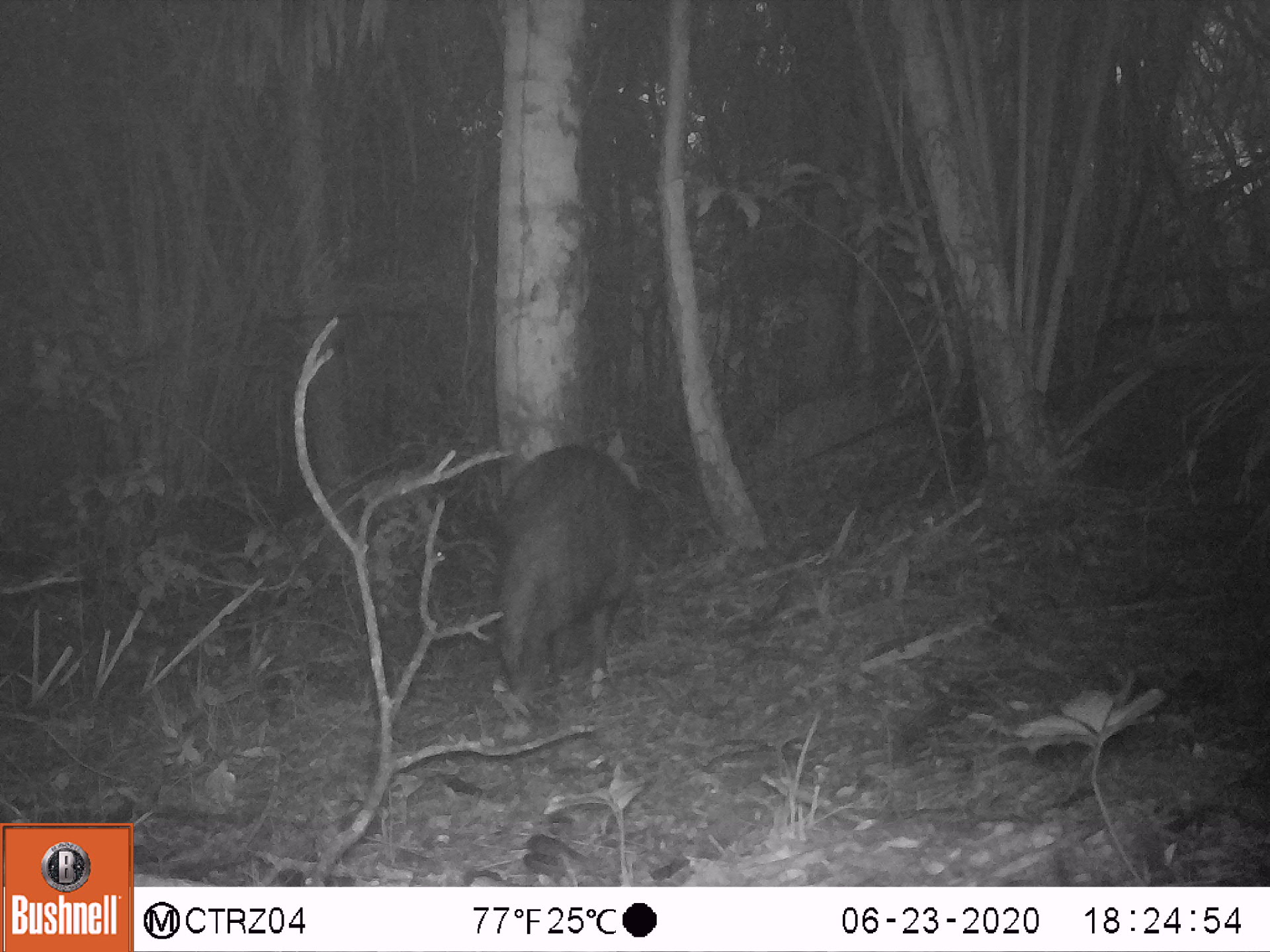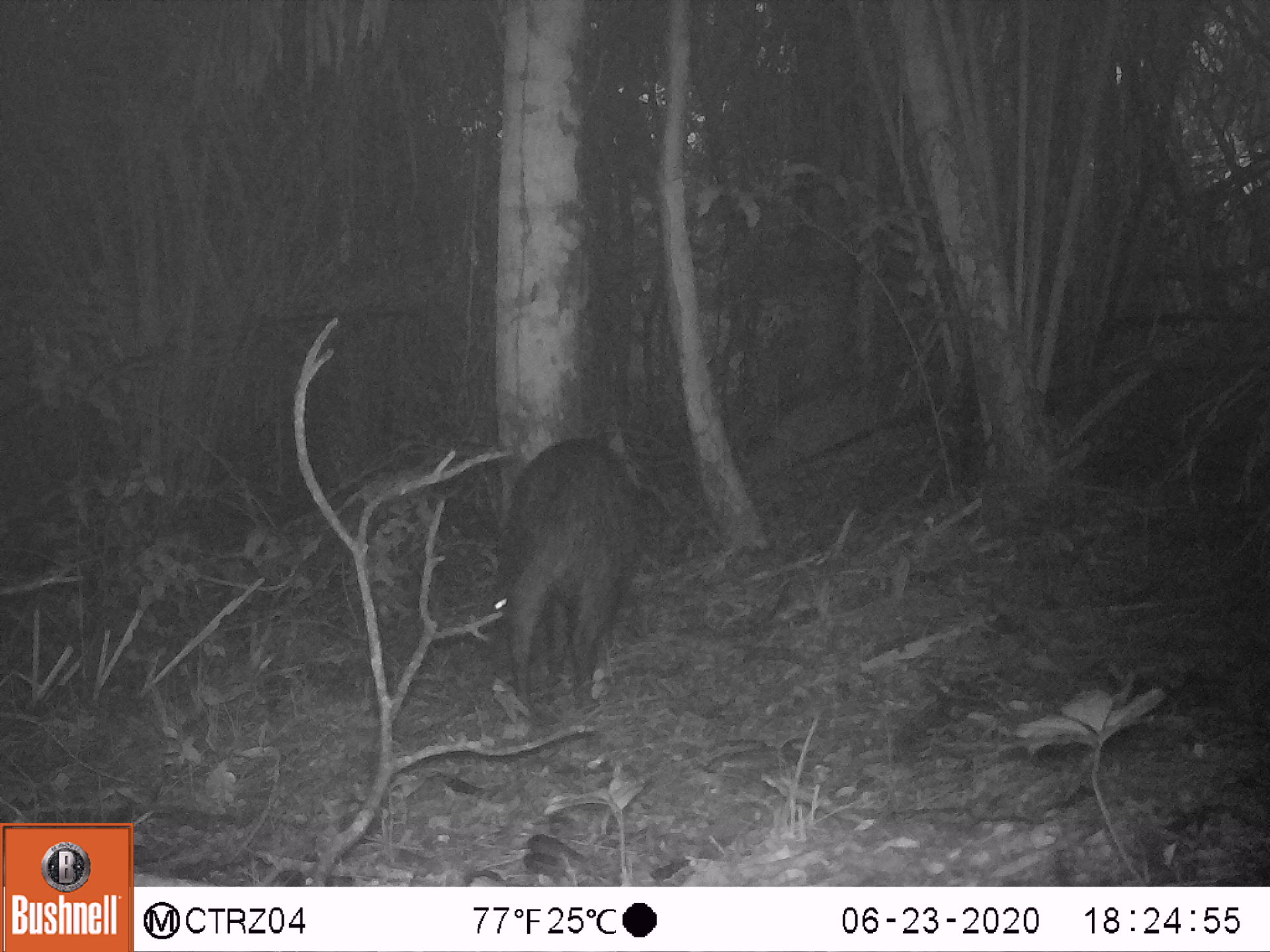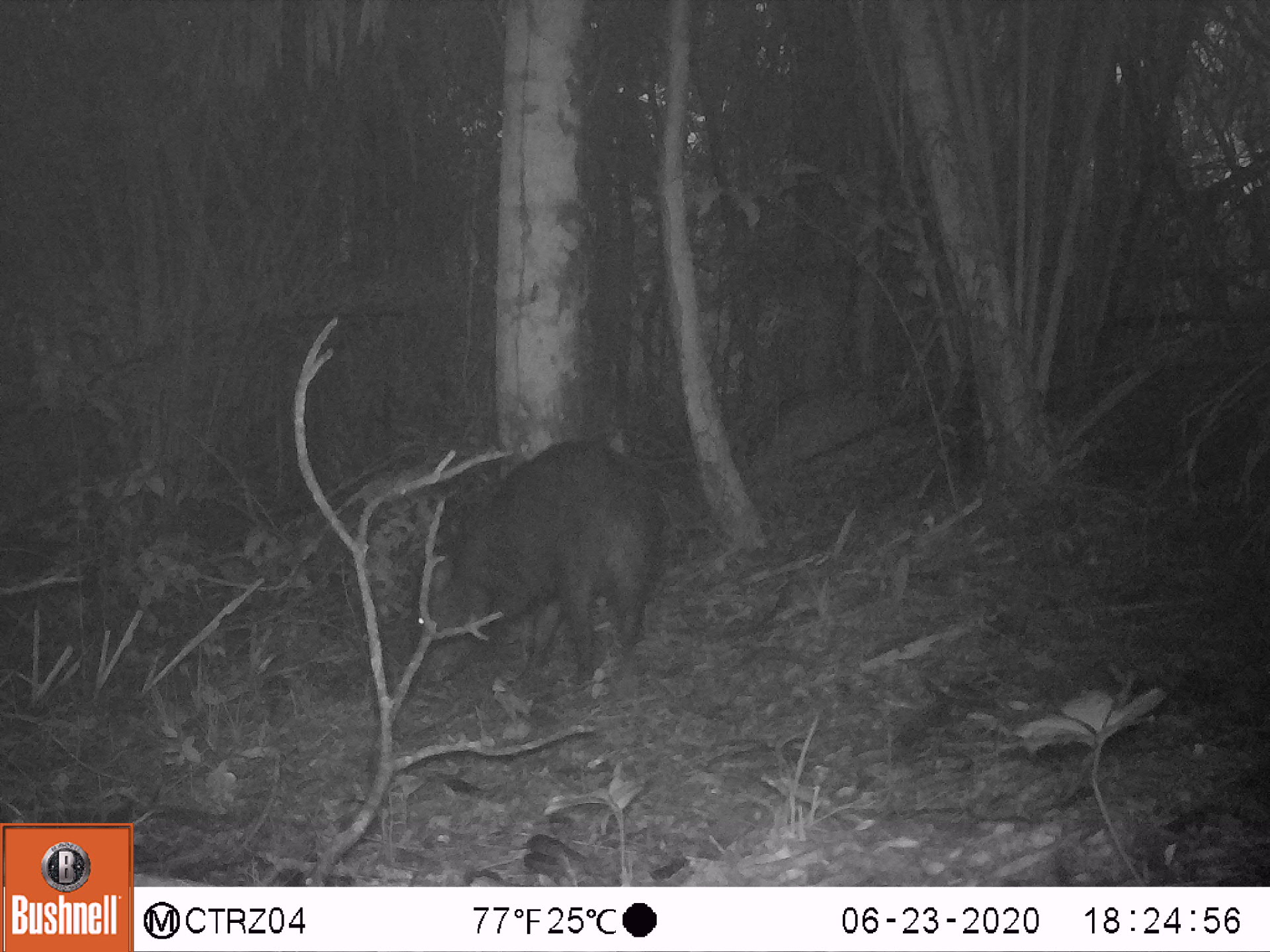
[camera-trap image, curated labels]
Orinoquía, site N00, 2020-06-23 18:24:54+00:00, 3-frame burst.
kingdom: Animalia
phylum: Chordata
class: Mammalia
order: Artiodactyla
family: Tayassuidae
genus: Pecari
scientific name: Pecari tajacu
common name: collared peccary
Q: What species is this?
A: Collared peccary (Pecari tajacu).